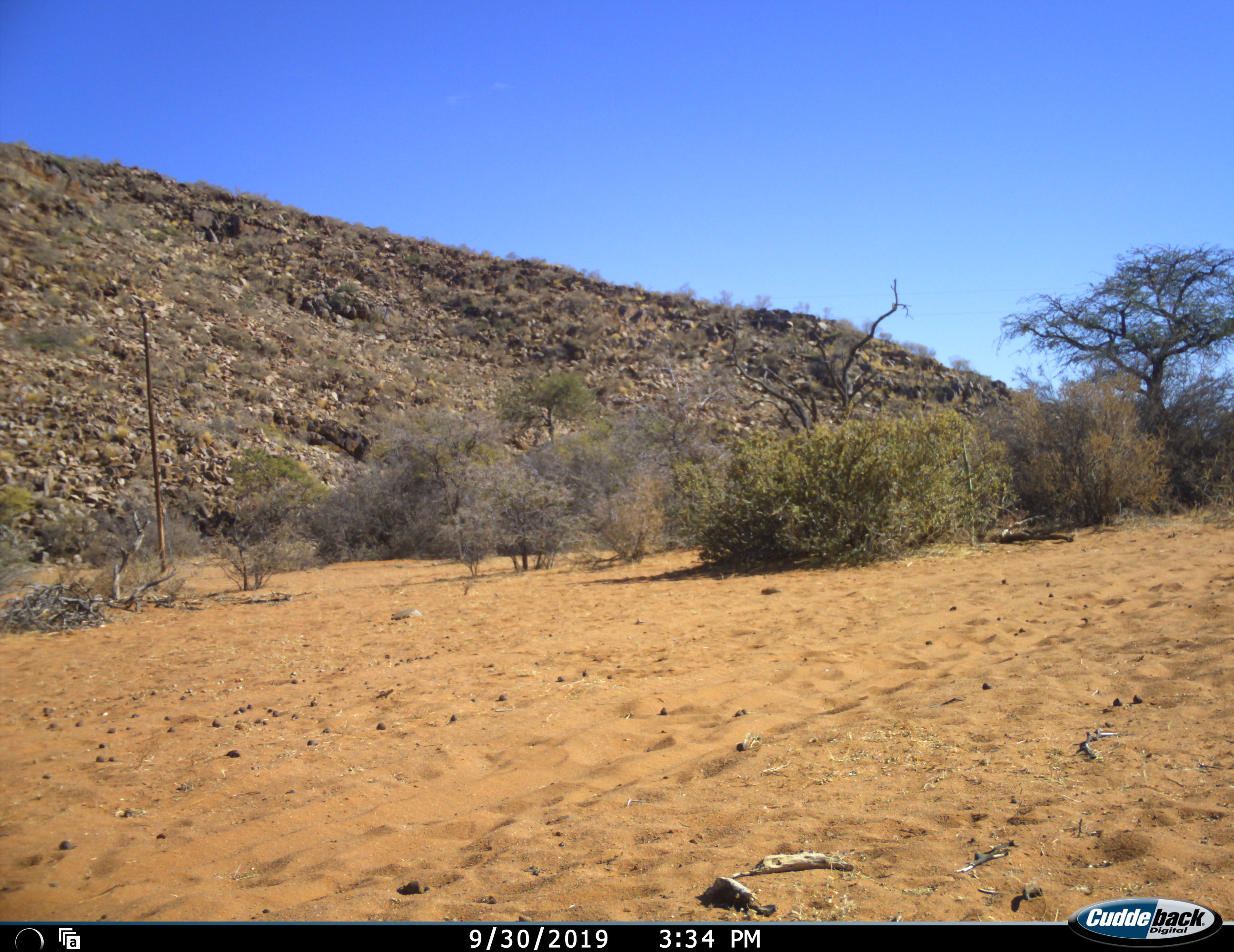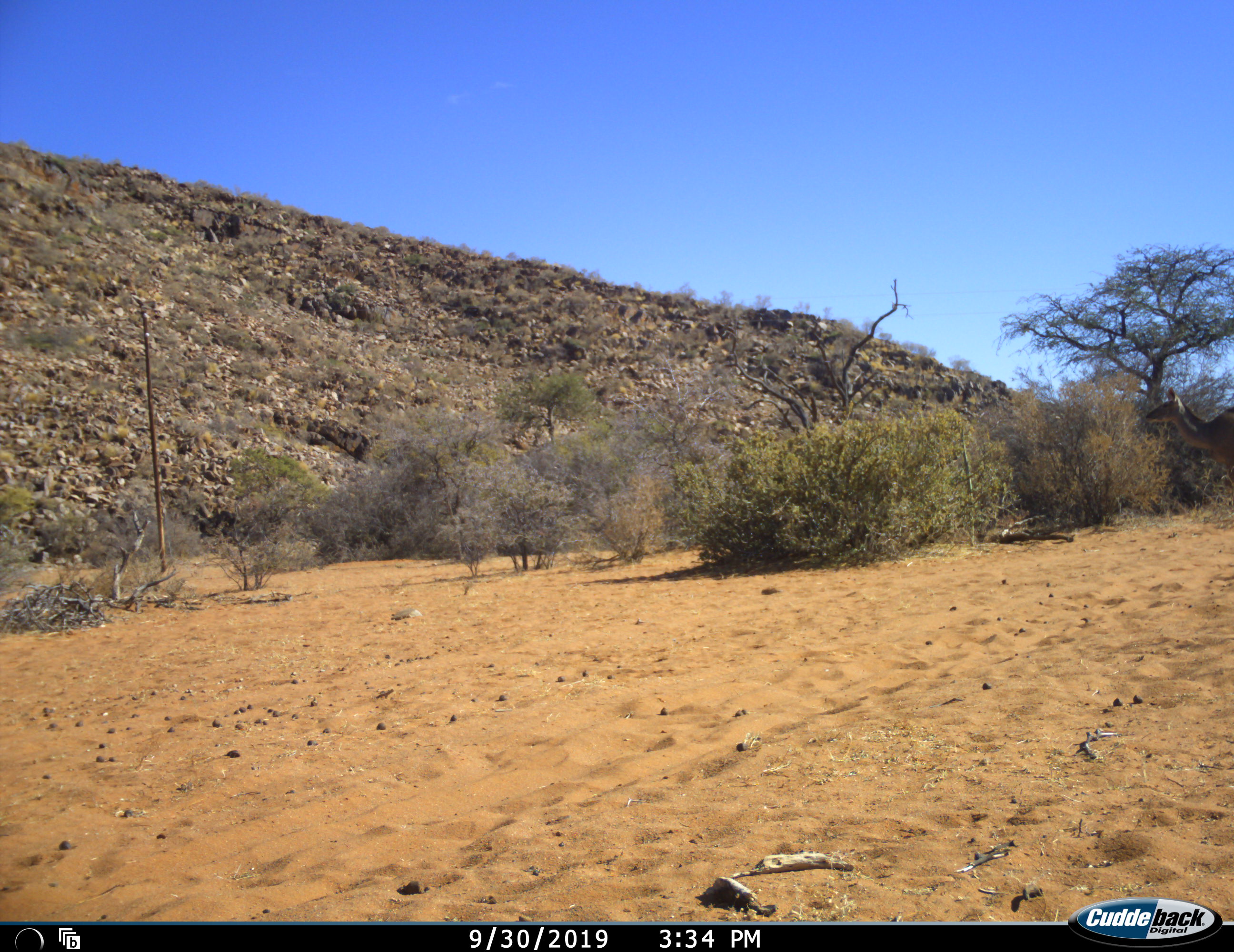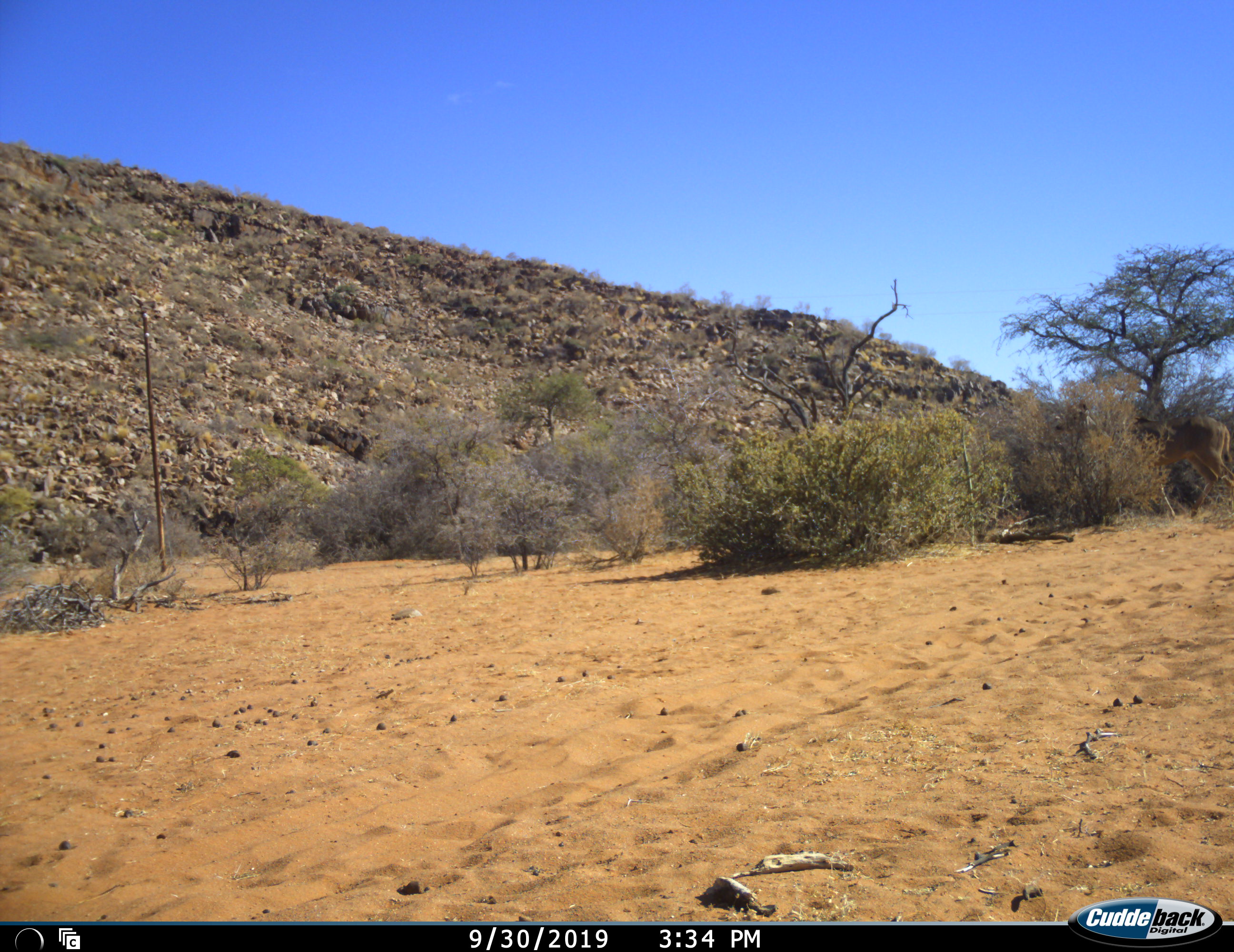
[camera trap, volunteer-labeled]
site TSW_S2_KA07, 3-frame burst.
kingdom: Animalia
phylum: Chordata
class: Mammalia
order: Artiodactyla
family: Bovidae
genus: Tragelaphus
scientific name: Tragelaphus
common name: kudu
Kudu (Tragelaphus), count 1. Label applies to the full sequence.